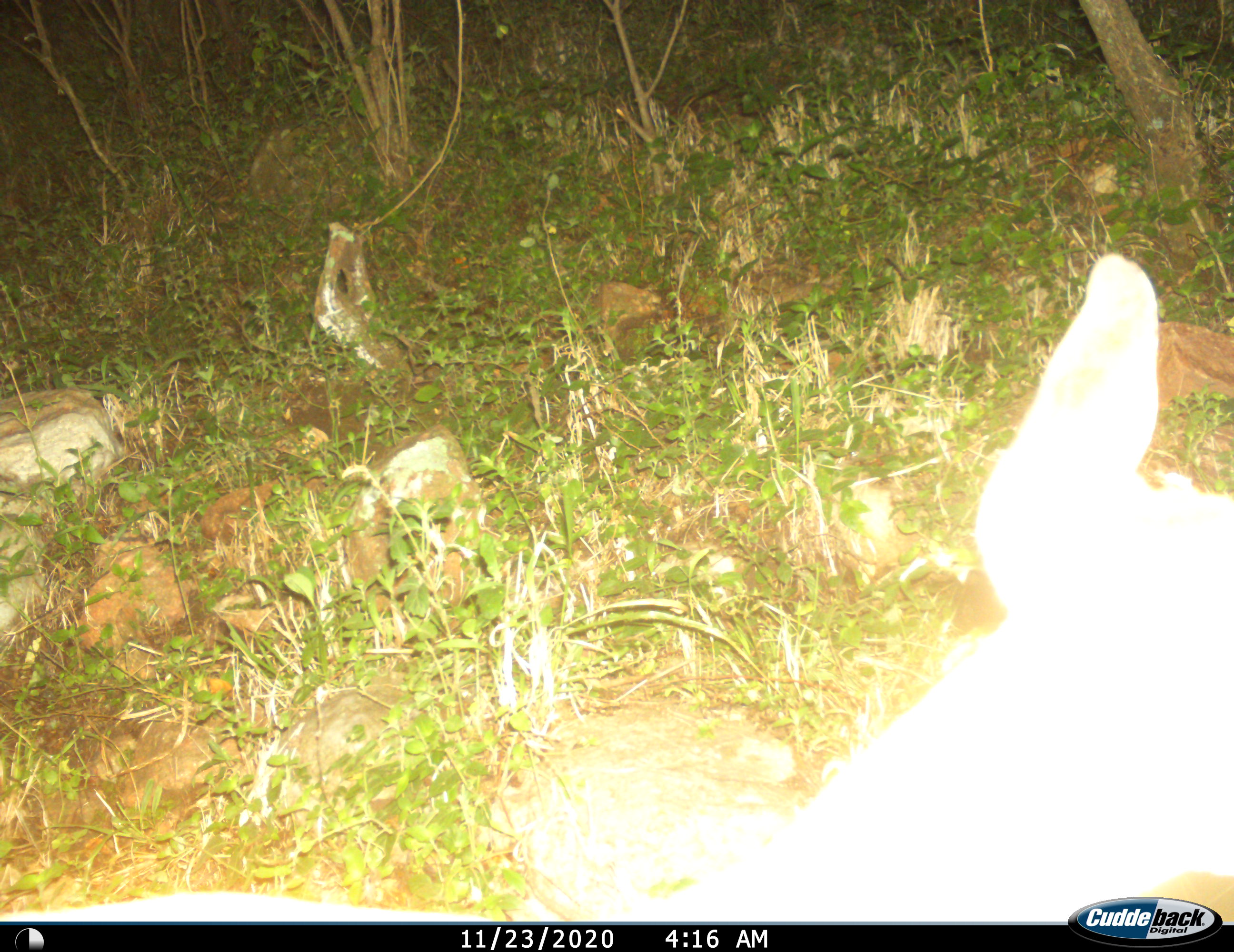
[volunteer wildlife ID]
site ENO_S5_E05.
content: unidentified animal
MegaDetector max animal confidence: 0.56